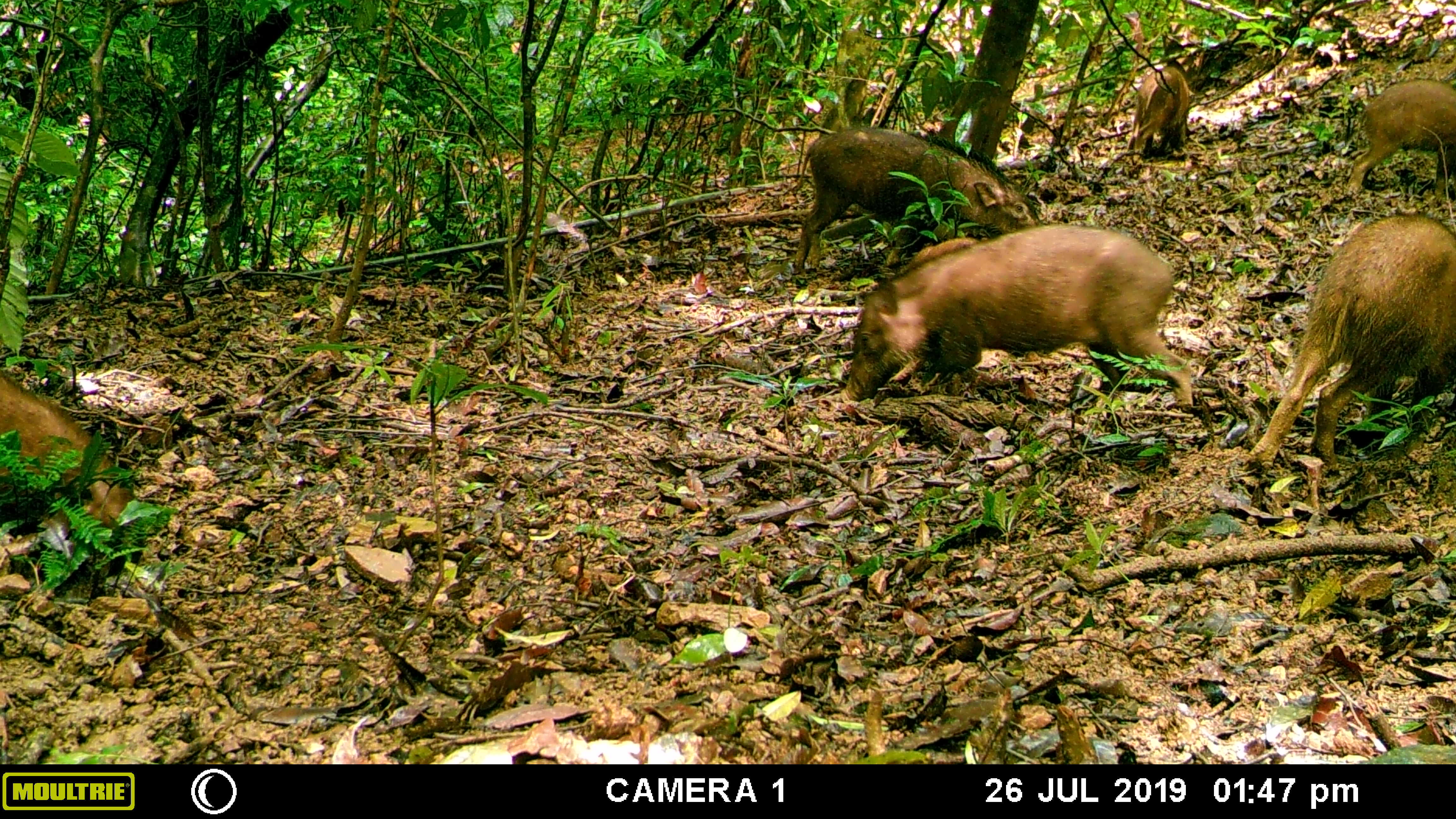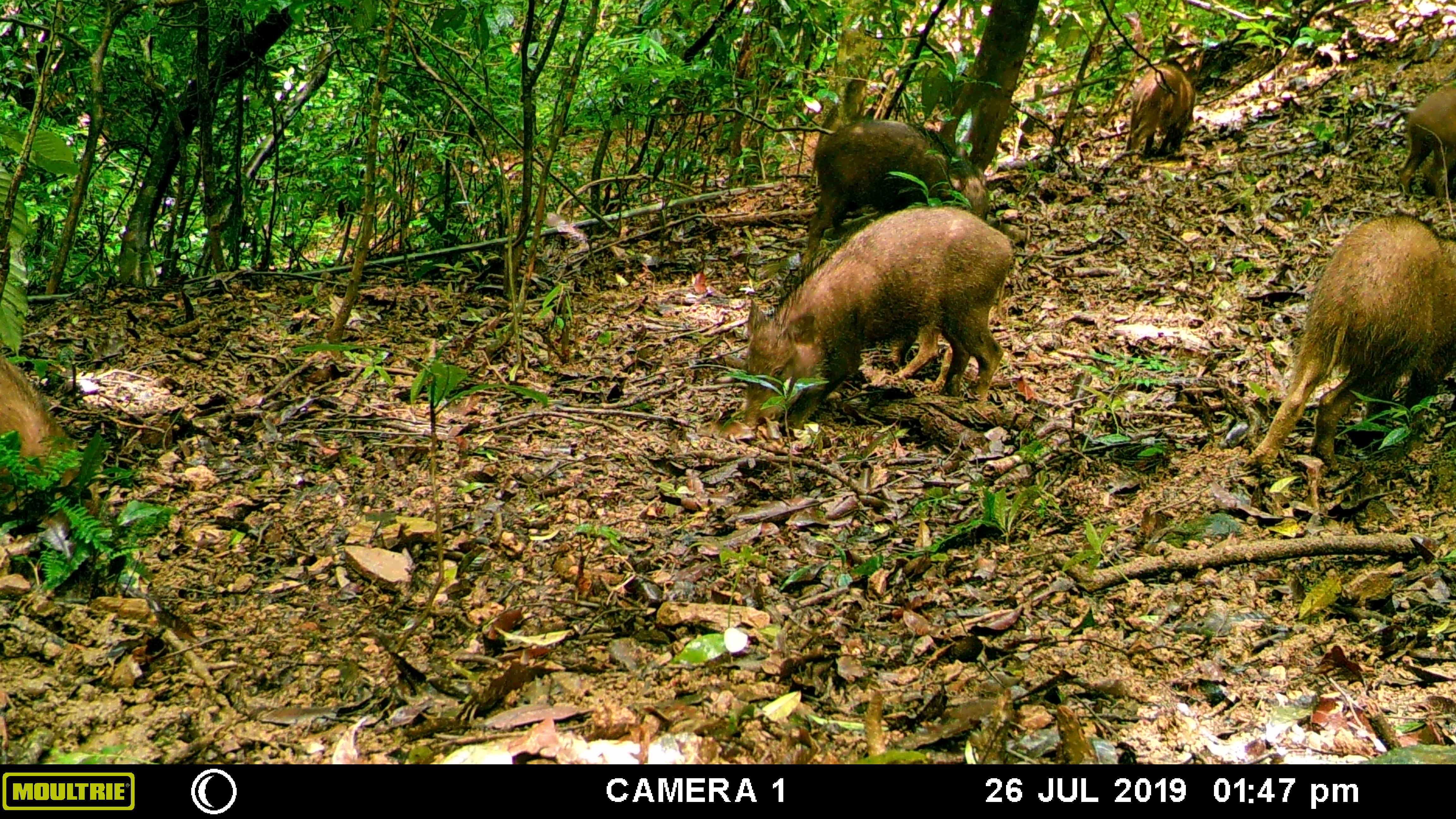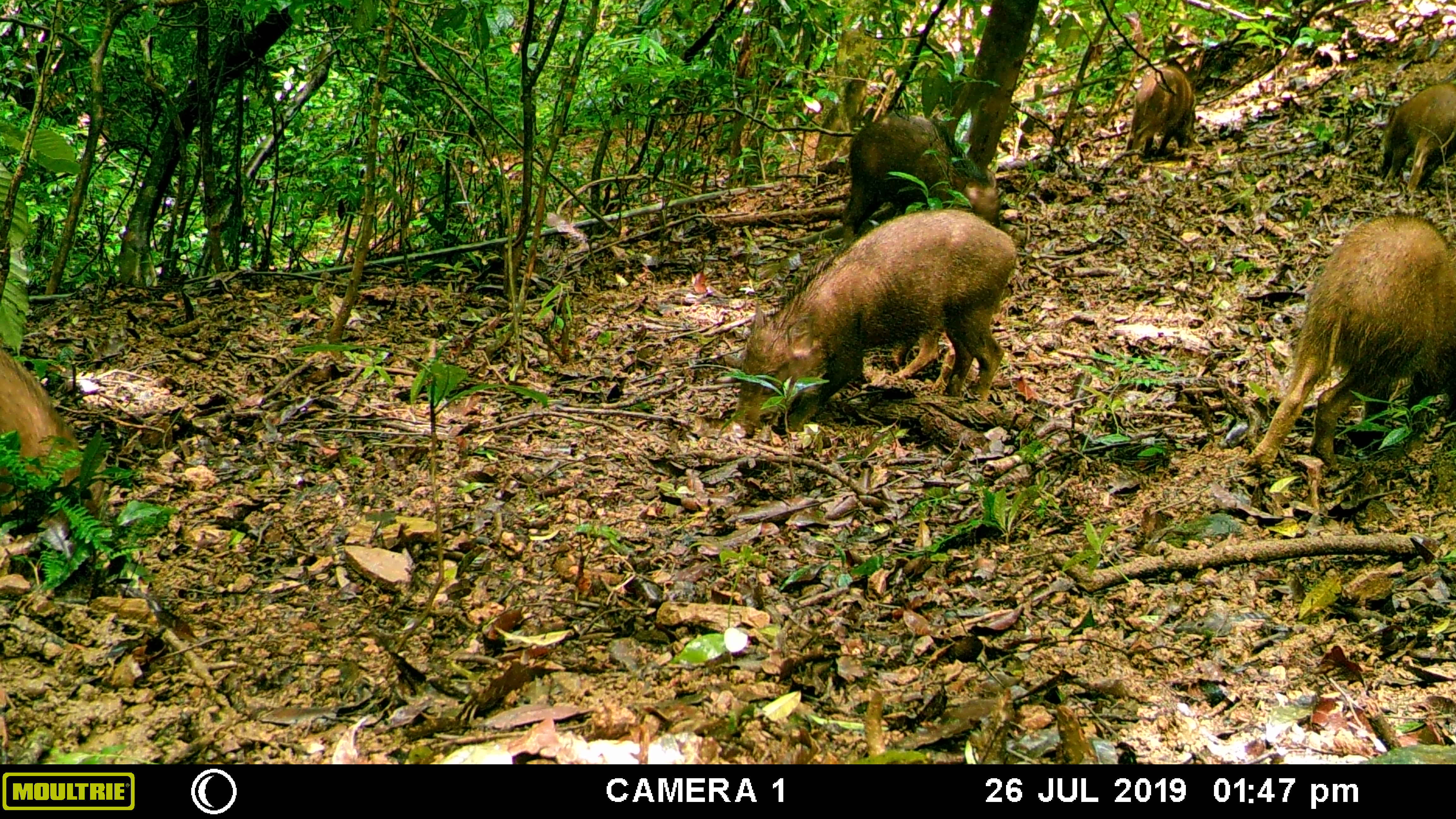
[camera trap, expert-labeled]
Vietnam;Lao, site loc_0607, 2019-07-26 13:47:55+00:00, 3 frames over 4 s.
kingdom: Animalia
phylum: Chordata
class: Mammalia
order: Artiodactyla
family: Suidae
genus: Sus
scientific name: Sus scrofa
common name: eurasian wild pig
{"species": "eurasian wild pig (Sus scrofa)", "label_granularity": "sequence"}